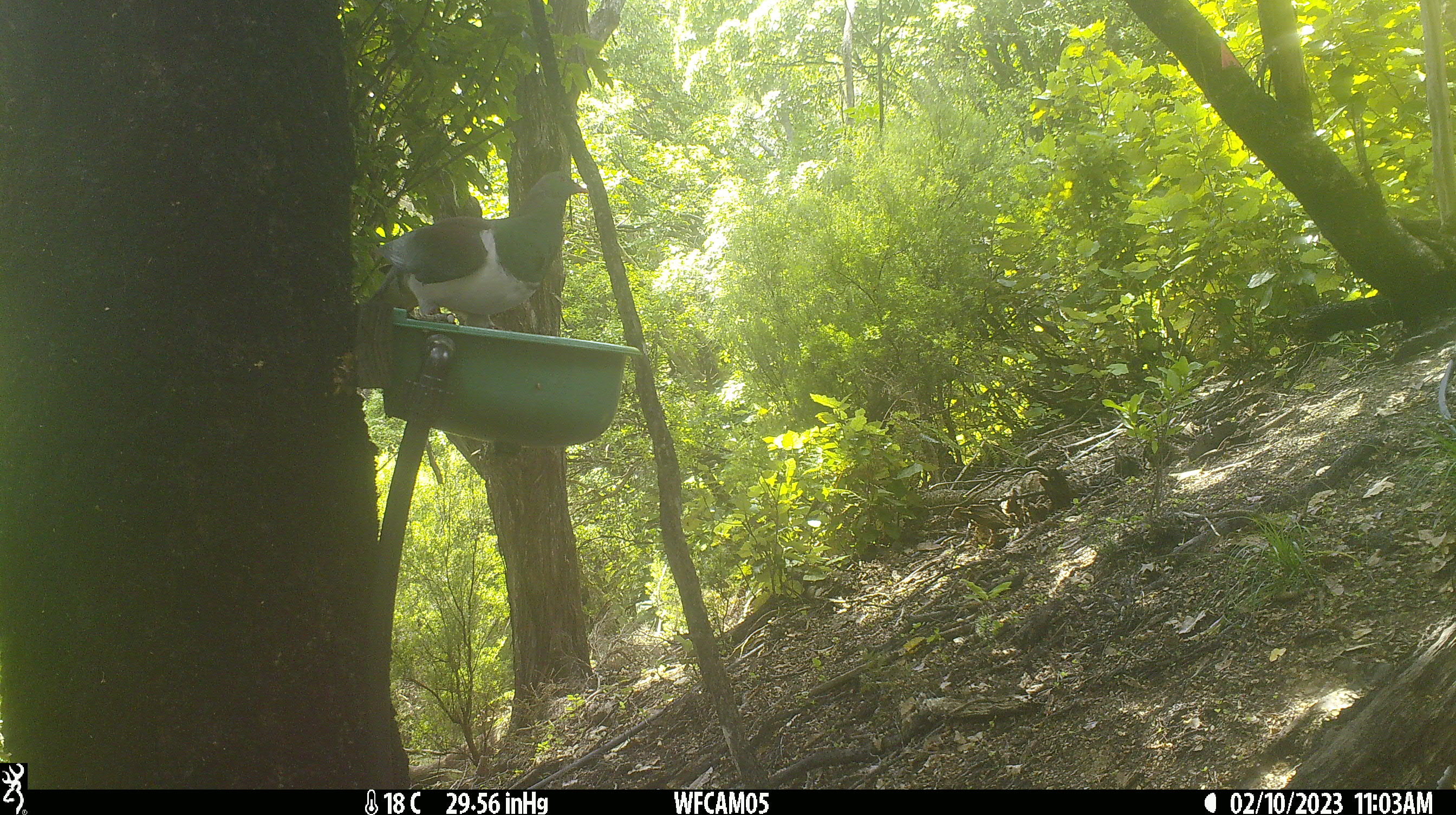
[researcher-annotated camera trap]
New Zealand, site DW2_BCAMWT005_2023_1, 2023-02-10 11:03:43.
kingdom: Animalia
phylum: Chordata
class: Aves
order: Columbiformes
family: Columbidae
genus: Hemiphaga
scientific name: Hemiphaga novaeseelandiae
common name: new zealand pigeon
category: kereru